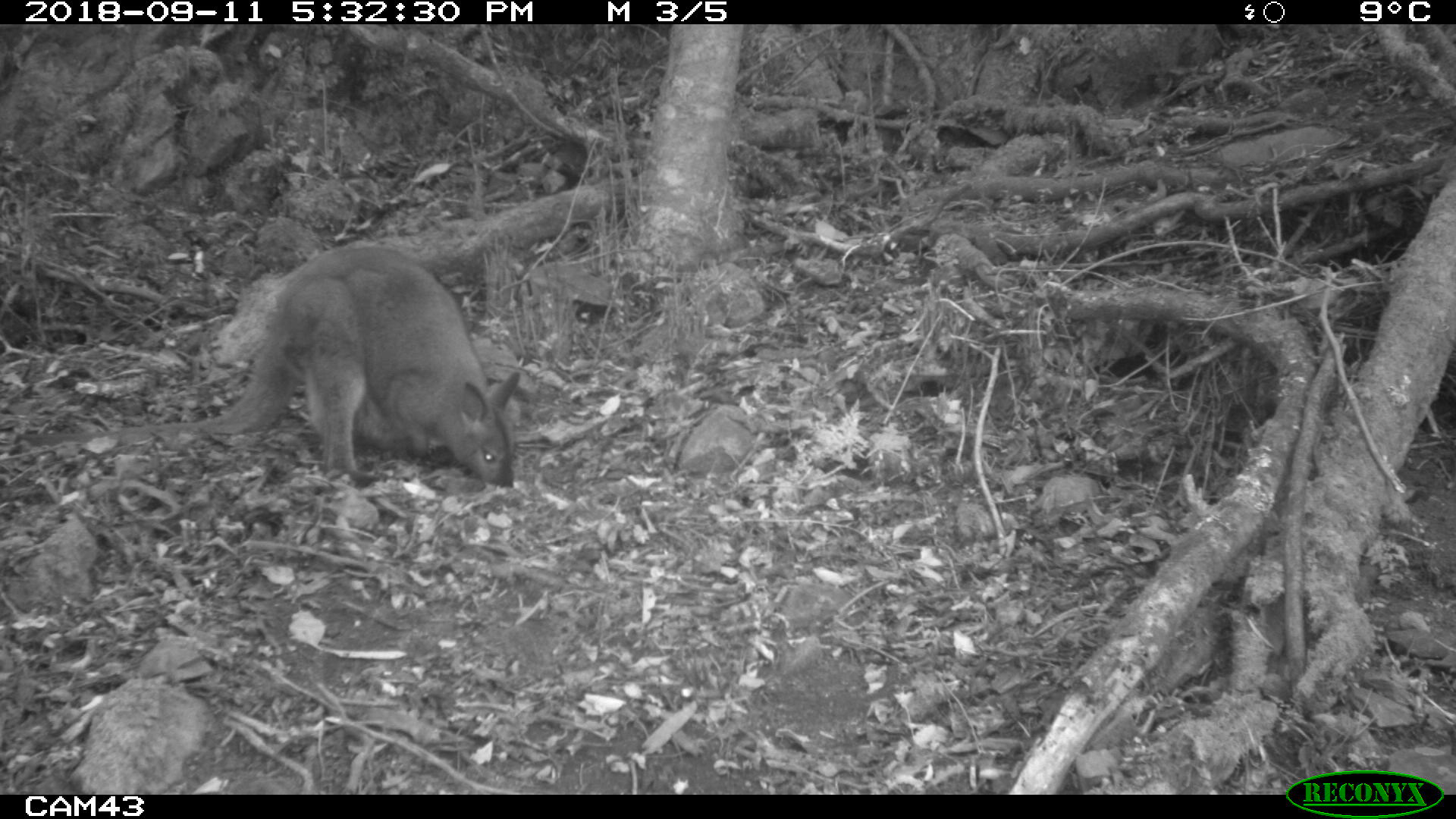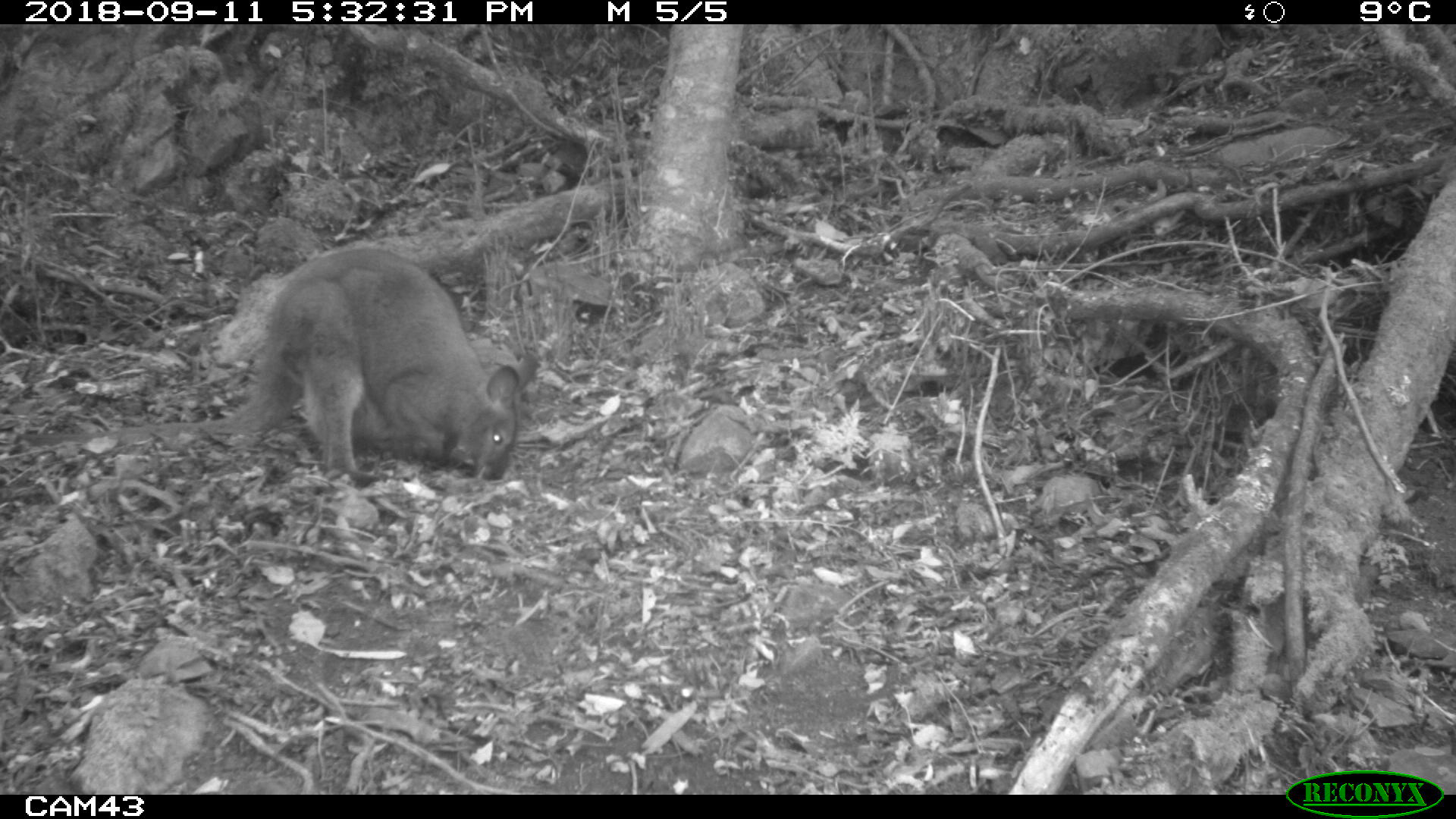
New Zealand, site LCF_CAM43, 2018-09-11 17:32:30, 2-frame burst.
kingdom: Animalia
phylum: Chordata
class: Mammalia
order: Diprotodontia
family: Macropodidae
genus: Notamacropus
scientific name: Notamacropus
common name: wallaby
Wallaby (Notamacropus).